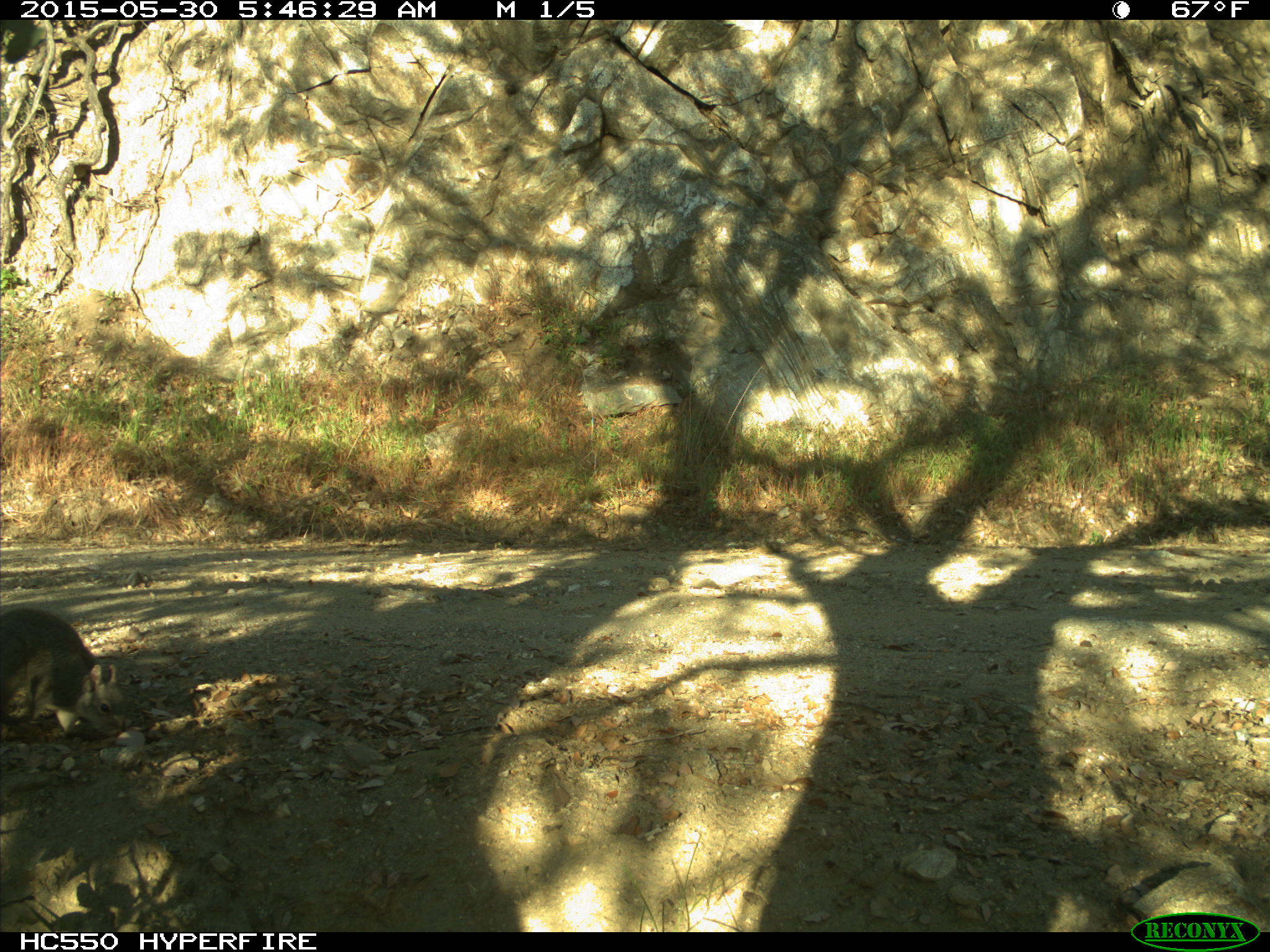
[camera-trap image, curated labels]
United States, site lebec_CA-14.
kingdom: Animalia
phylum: Chordata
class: Mammalia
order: Rodentia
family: Sciuridae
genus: Sciurus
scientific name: Sciurus carolinensis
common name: eastern gray squirrel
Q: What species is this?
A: Sciurus carolinensis (eastern gray squirrel).